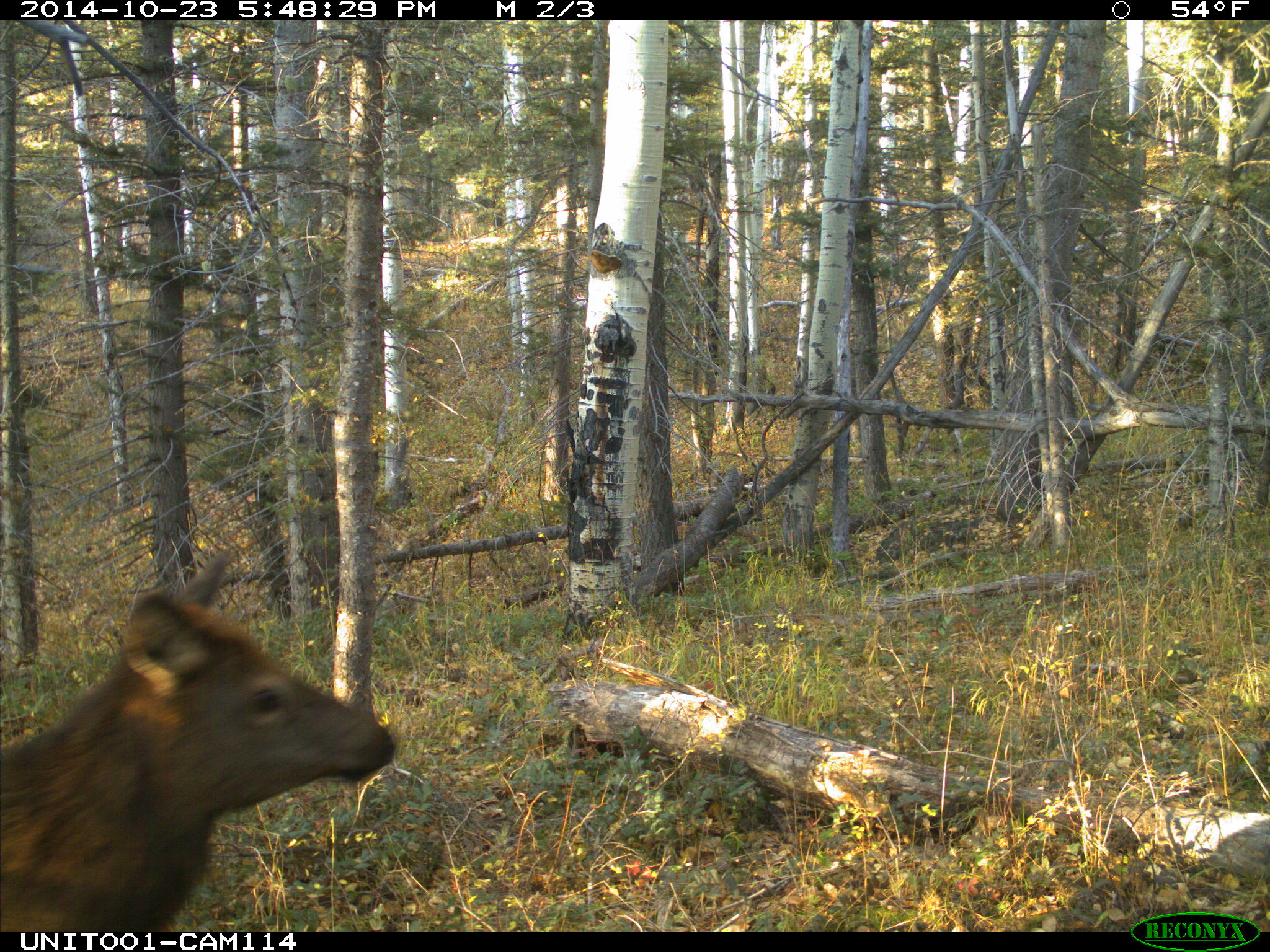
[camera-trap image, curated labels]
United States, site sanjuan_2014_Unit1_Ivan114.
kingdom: Animalia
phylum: Chordata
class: Mammalia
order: Artiodactyla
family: Cervidae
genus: Cervus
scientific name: Cervus elaphus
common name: red deer